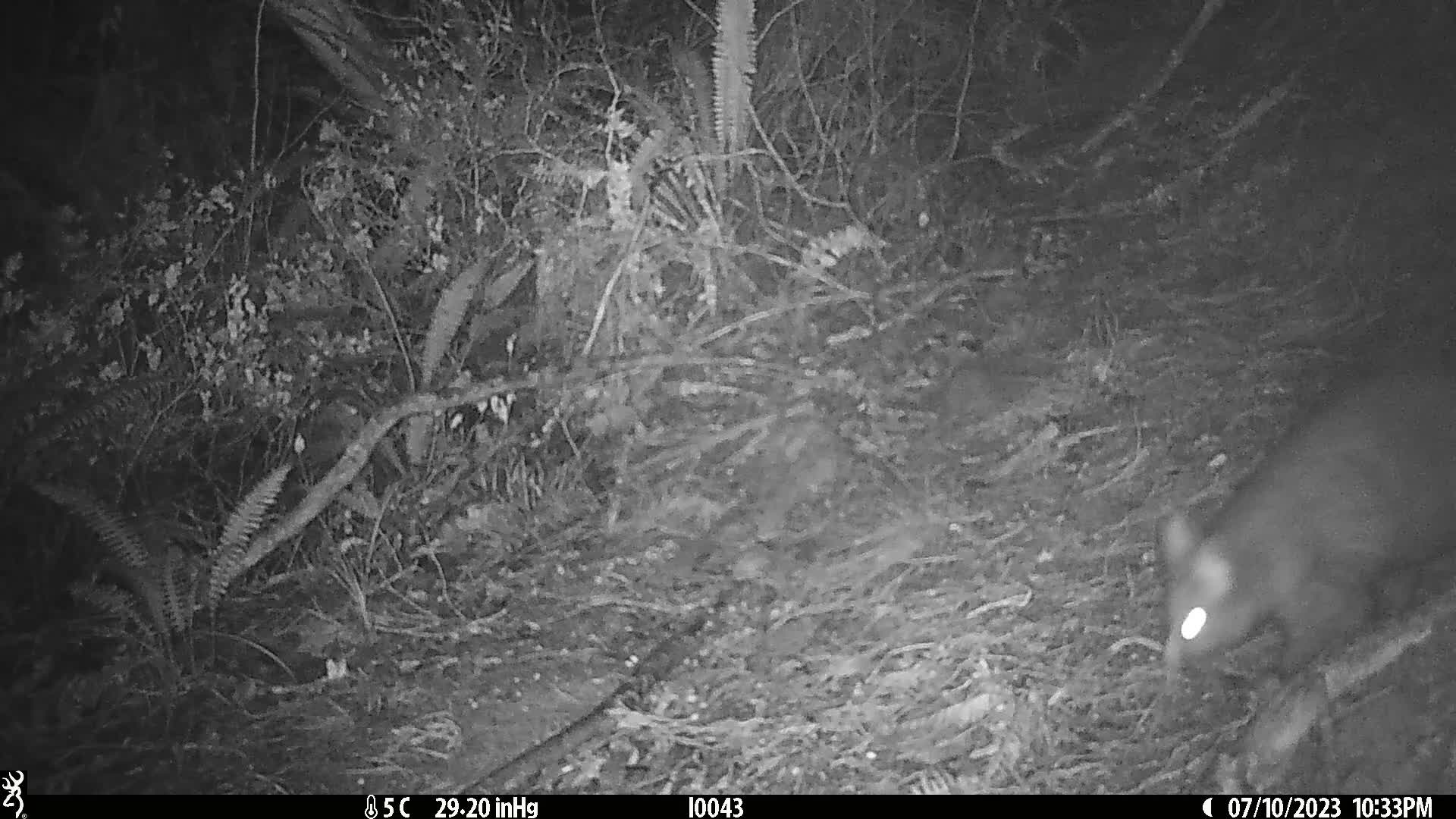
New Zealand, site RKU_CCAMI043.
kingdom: Animalia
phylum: Chordata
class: Mammalia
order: Diprotodontia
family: Phalangeridae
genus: Trichosurus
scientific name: Trichosurus vulpecula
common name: common brushtail possum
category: possum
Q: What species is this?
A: Possum (common brushtail possum) (Trichosurus vulpecula).